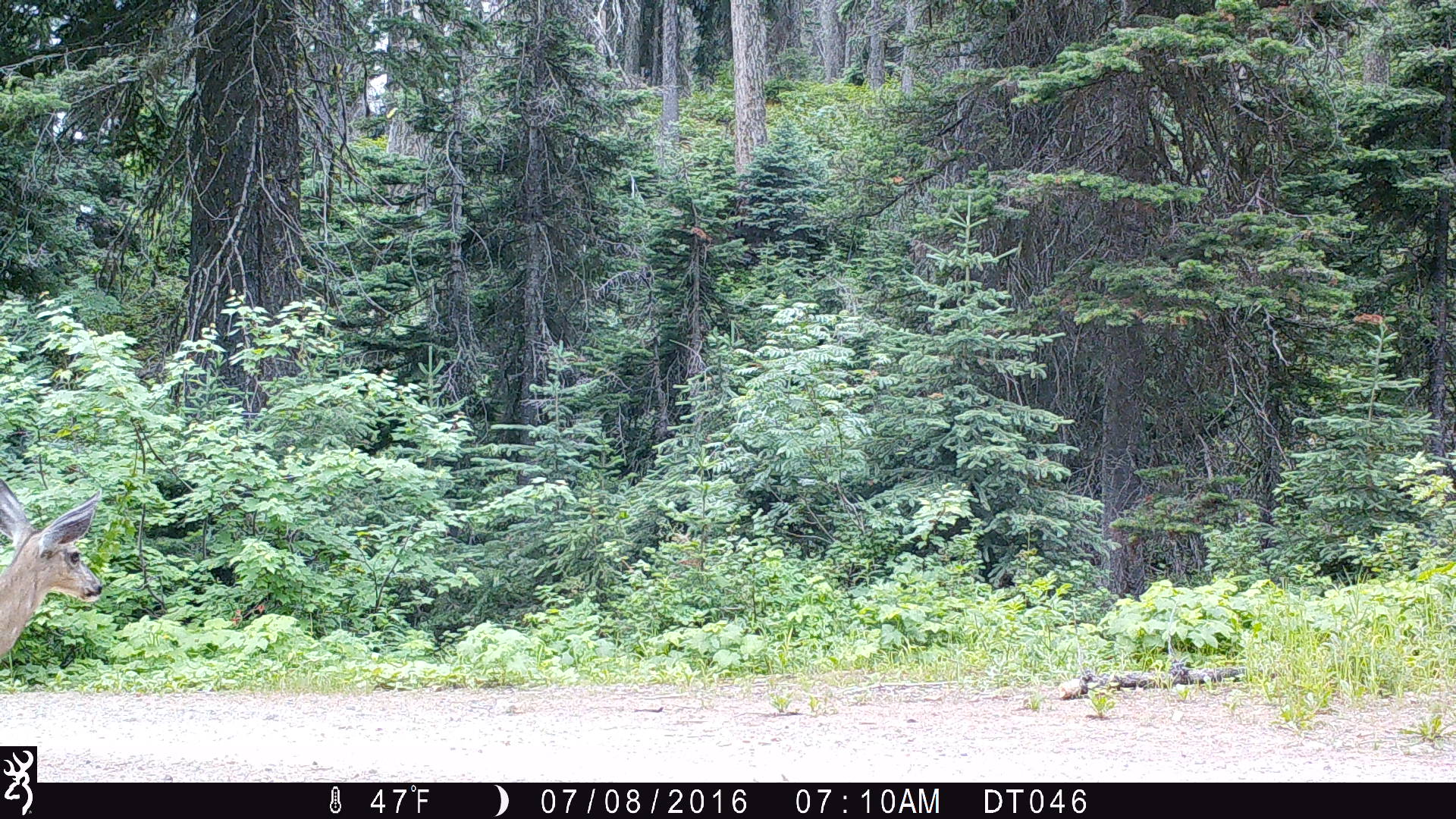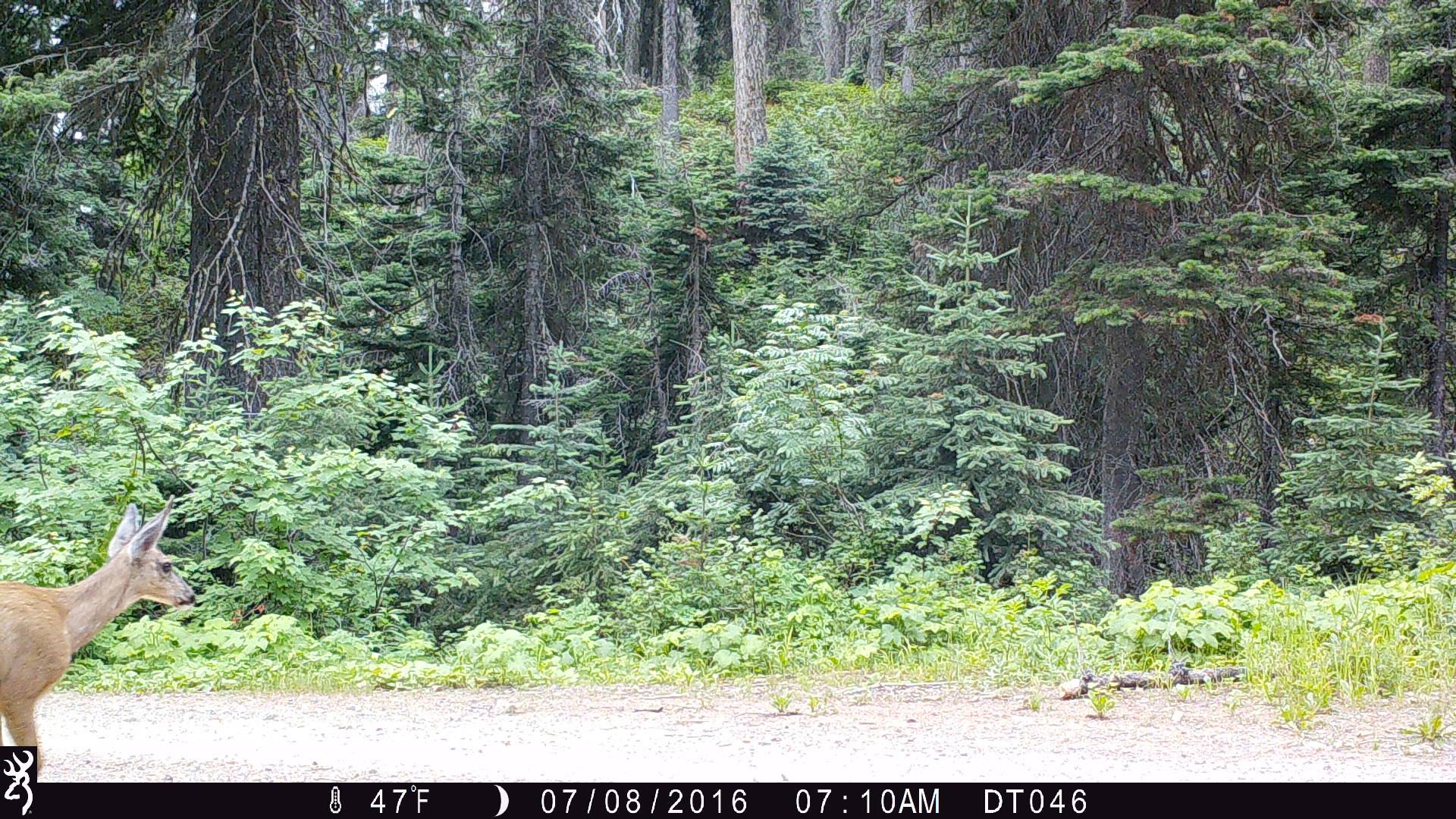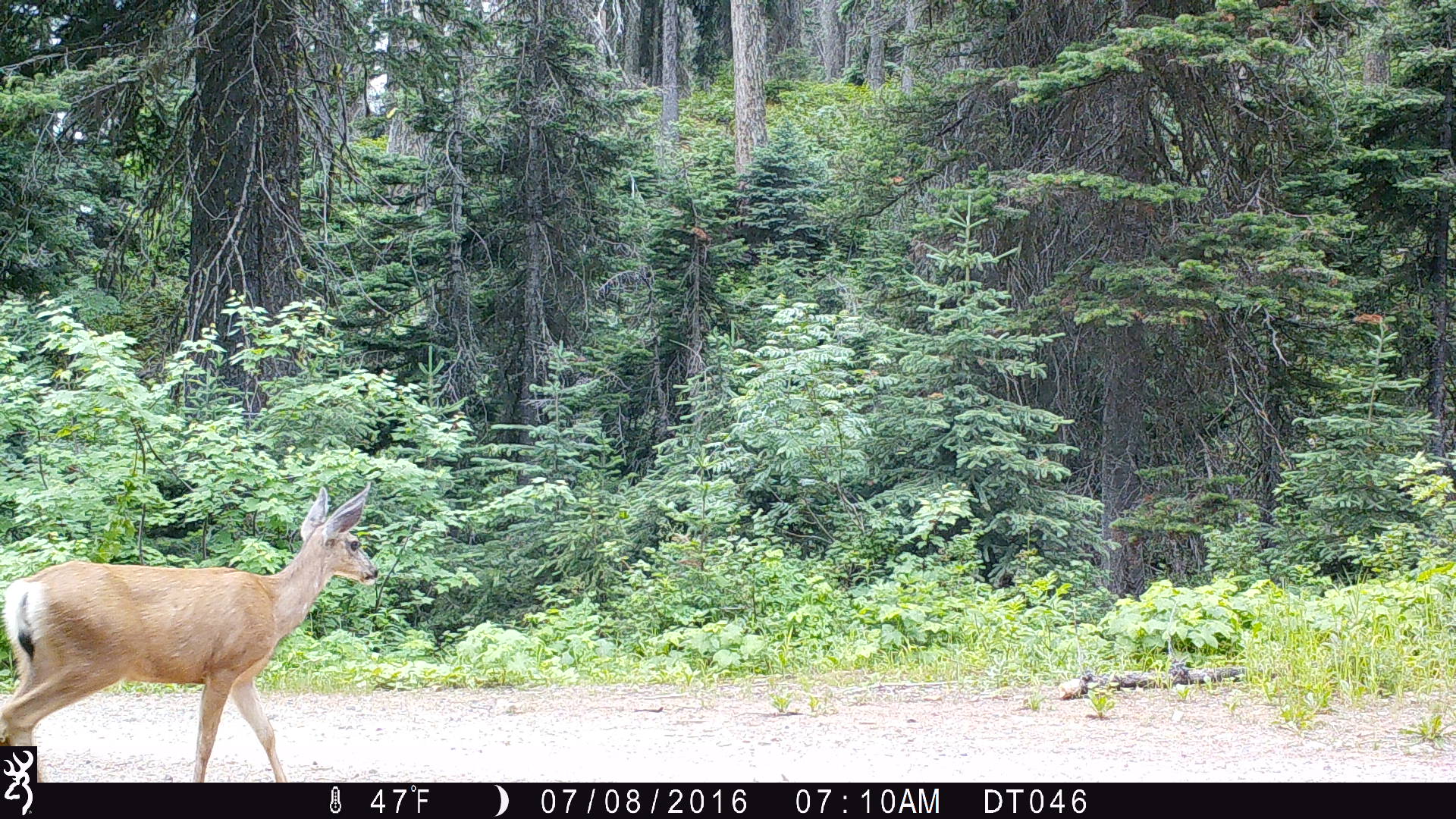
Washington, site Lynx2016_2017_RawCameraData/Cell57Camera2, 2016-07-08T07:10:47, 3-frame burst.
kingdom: Animalia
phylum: Chordata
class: Mammalia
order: Artiodactyla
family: Cervidae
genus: Odocoileus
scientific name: Odocoileus hemionus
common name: mule deer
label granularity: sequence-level